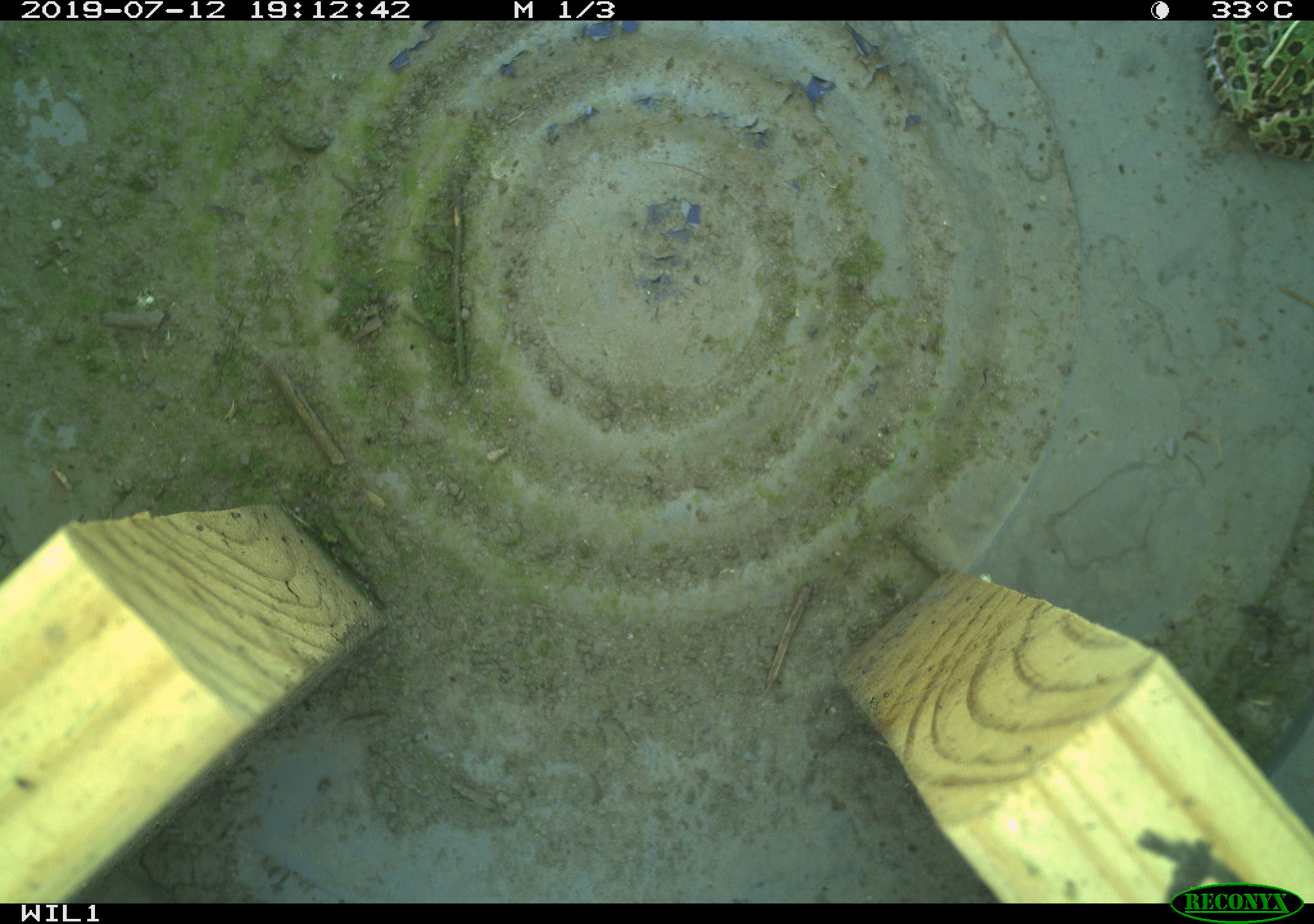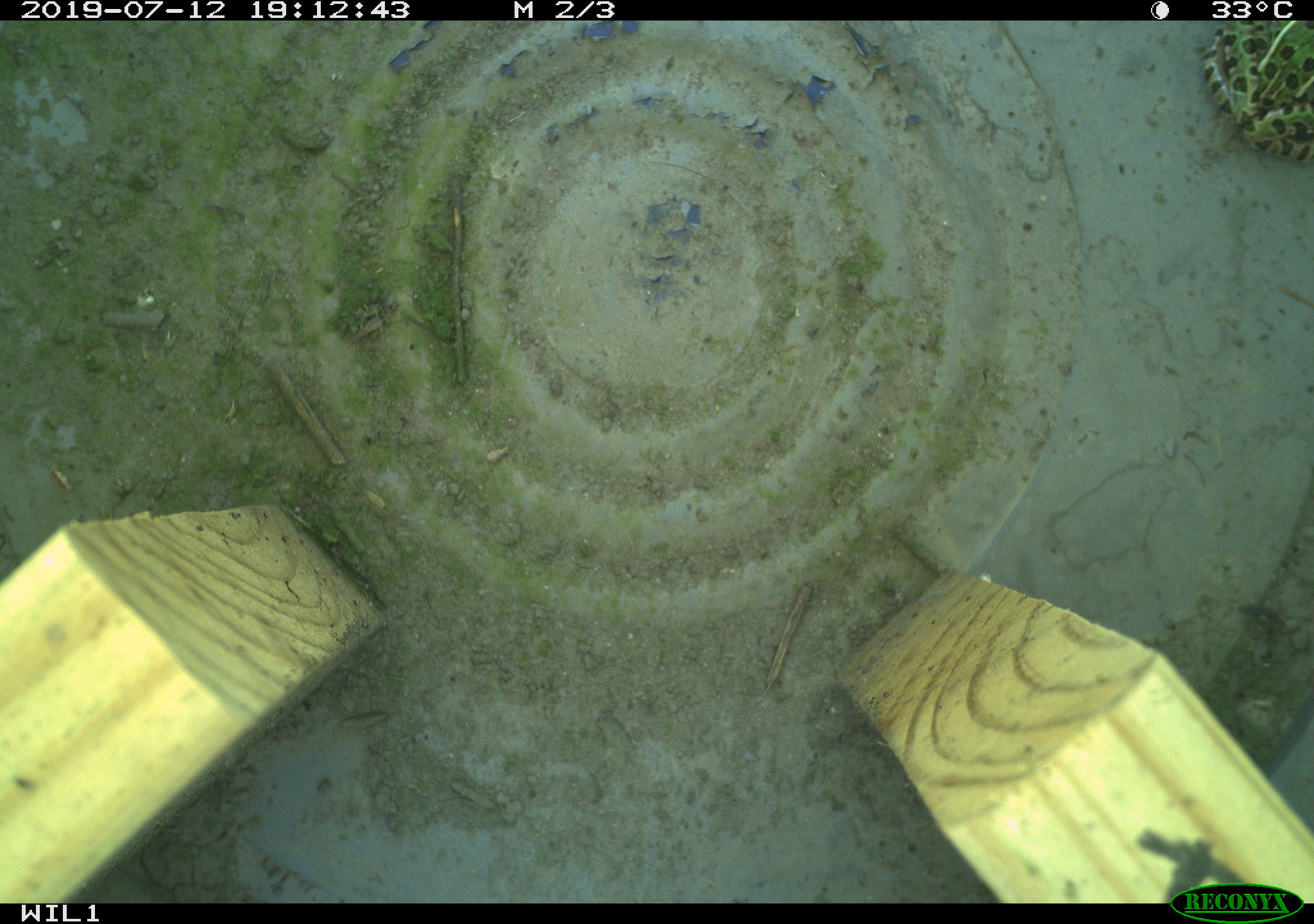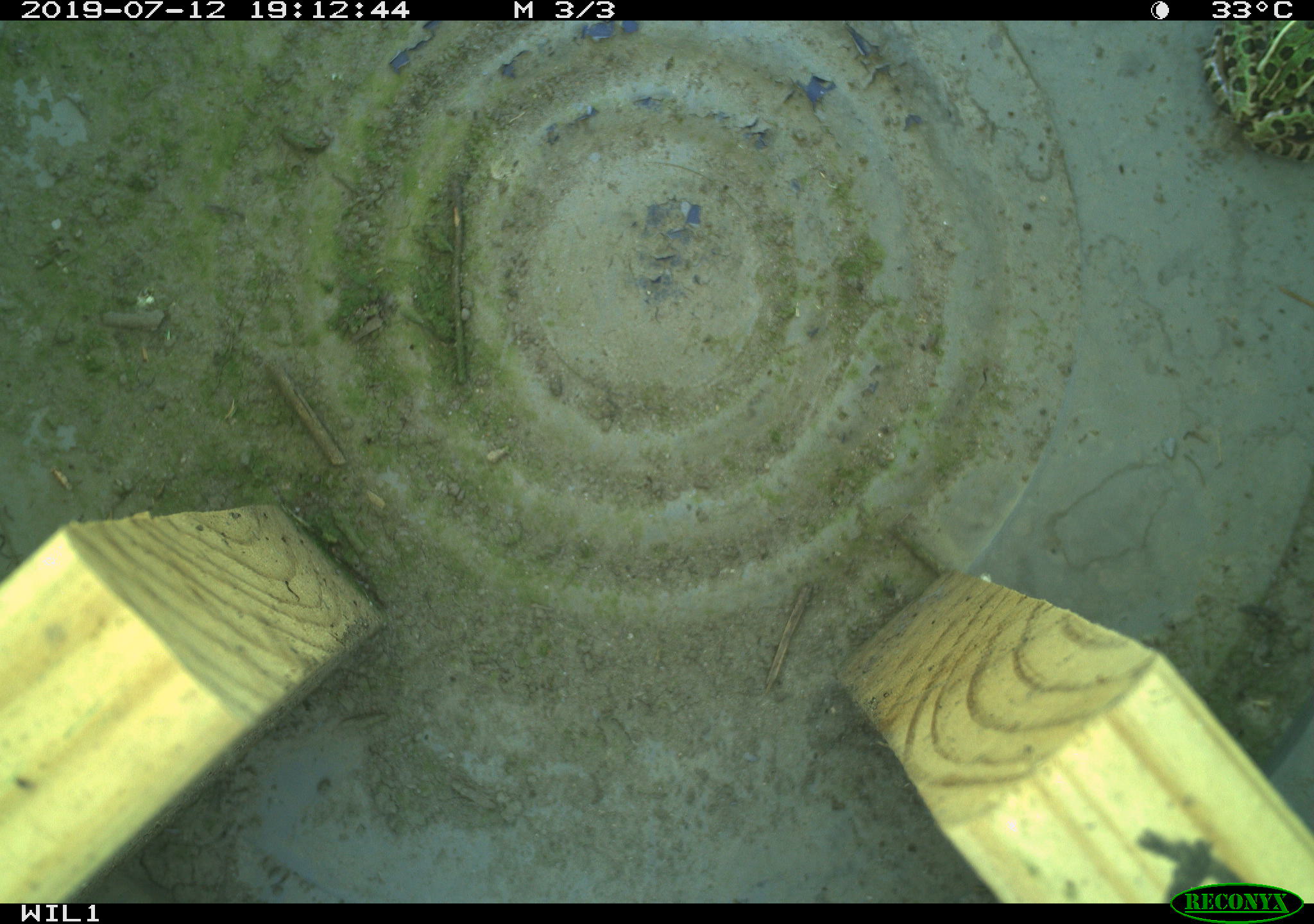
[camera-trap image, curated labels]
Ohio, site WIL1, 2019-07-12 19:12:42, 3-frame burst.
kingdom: Animalia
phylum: Chordata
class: Amphibia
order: Anura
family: Ranidae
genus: Lithobates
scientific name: Lithobates pipiens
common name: northern leopard frog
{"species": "northern leopard frog (Lithobates pipiens)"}